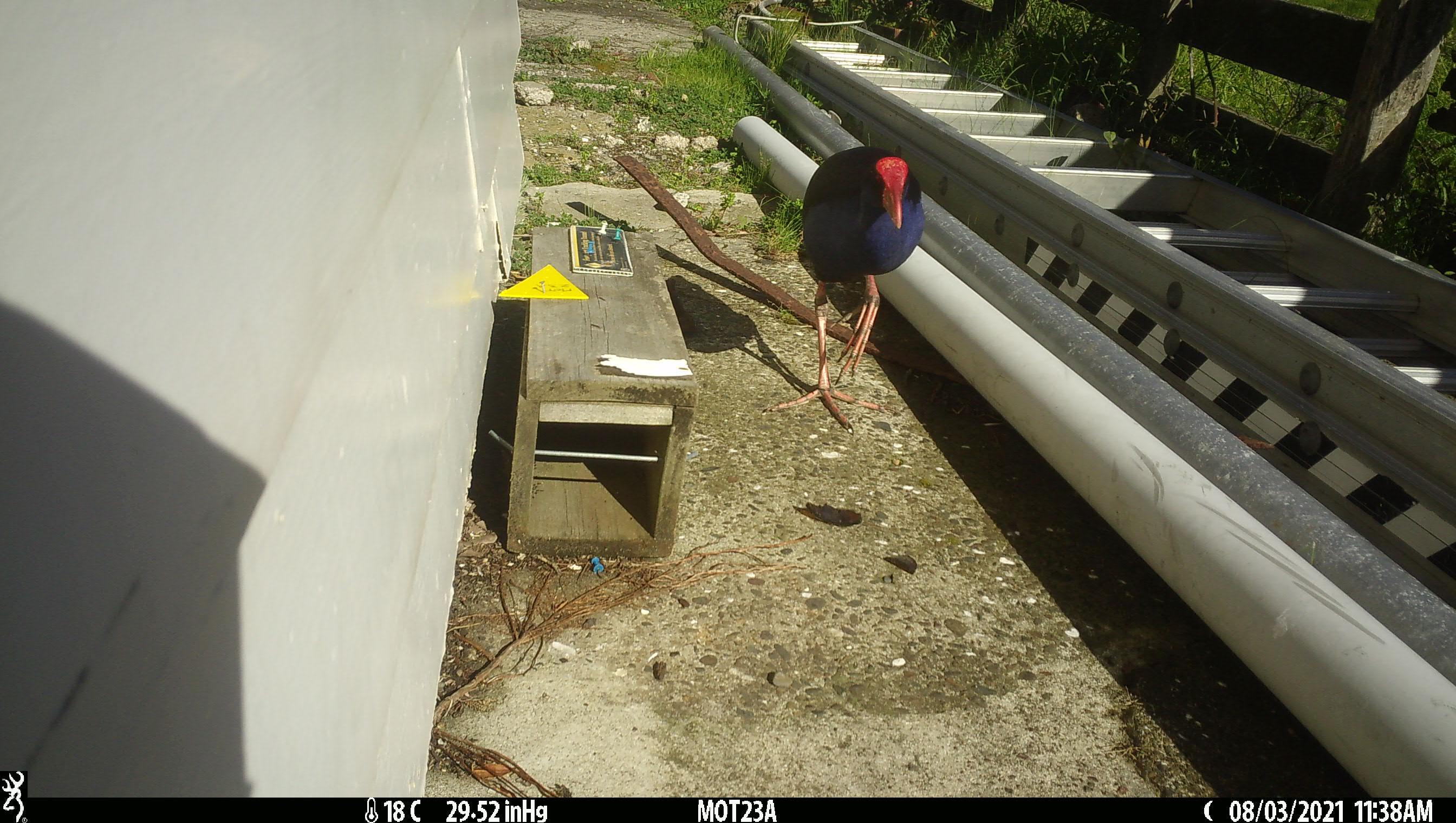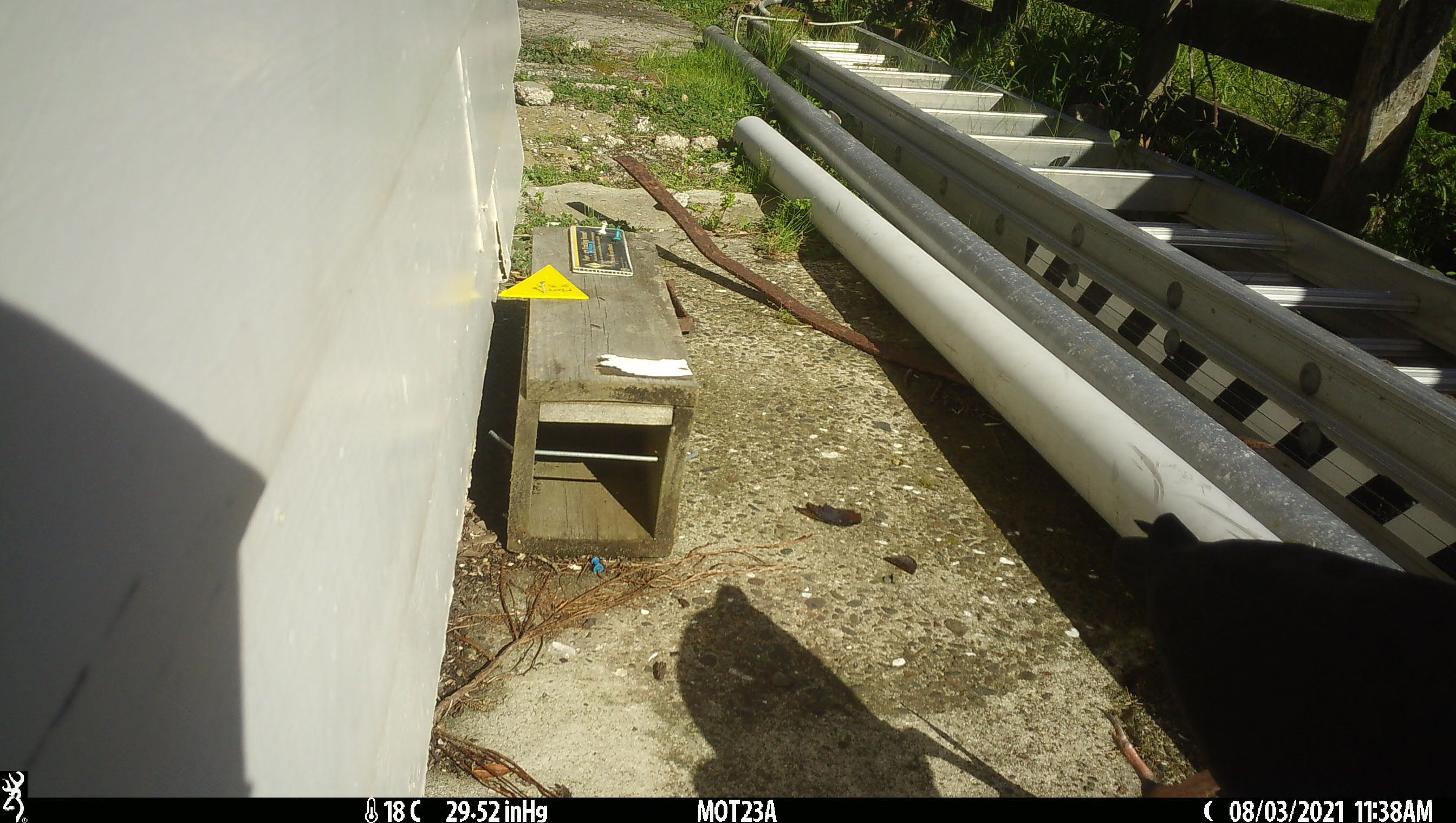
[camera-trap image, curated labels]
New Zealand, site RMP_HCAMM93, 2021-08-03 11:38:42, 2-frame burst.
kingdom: Animalia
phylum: Chordata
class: Aves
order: Gruiformes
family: Rallidae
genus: Porphyrio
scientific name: Porphyrio melanotus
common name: australasian swamphen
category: pukeko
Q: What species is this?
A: Pukeko (australasian swamphen) (Porphyrio melanotus).